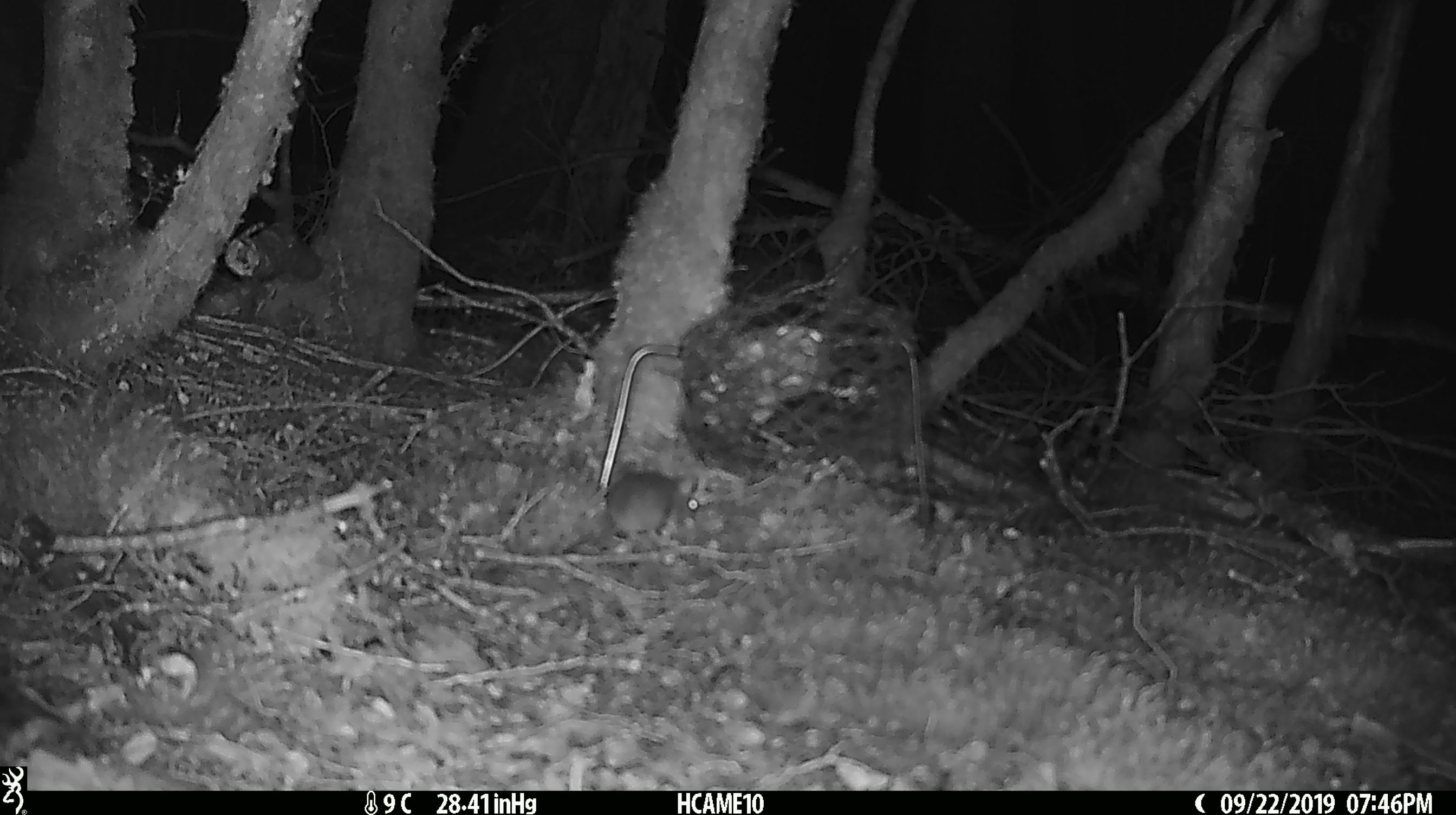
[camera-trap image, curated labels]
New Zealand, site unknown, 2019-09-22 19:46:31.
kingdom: Animalia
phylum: Chordata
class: Mammalia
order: Rodentia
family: Muridae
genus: Mus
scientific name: Mus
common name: mouse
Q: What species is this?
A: Mouse (Mus).